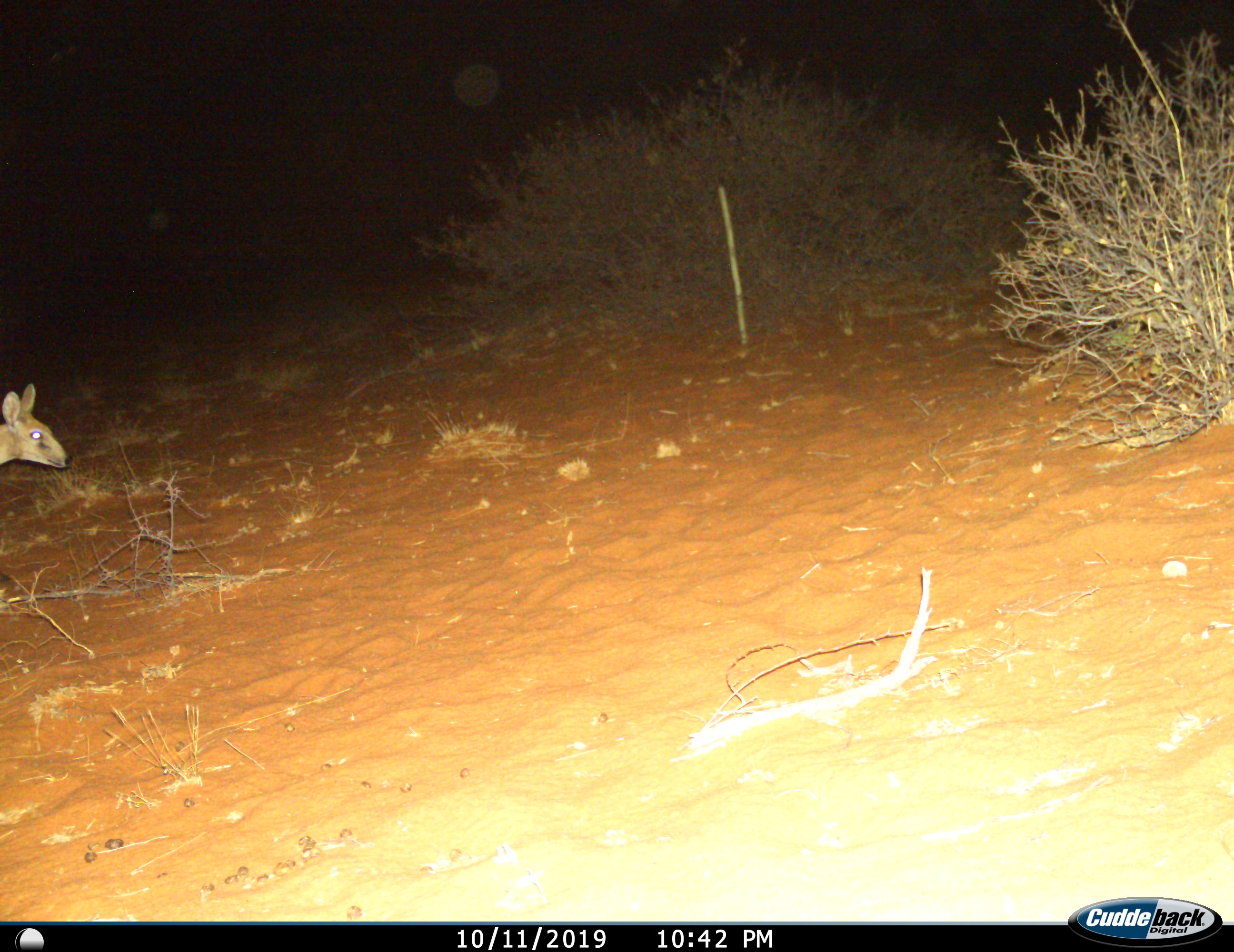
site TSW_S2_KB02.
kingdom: Animalia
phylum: Chordata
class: Mammalia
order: Artiodactyla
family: Bovidae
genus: Sylvicapra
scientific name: Sylvicapra grimmia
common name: common duiker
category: duikercommongrey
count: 1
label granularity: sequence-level